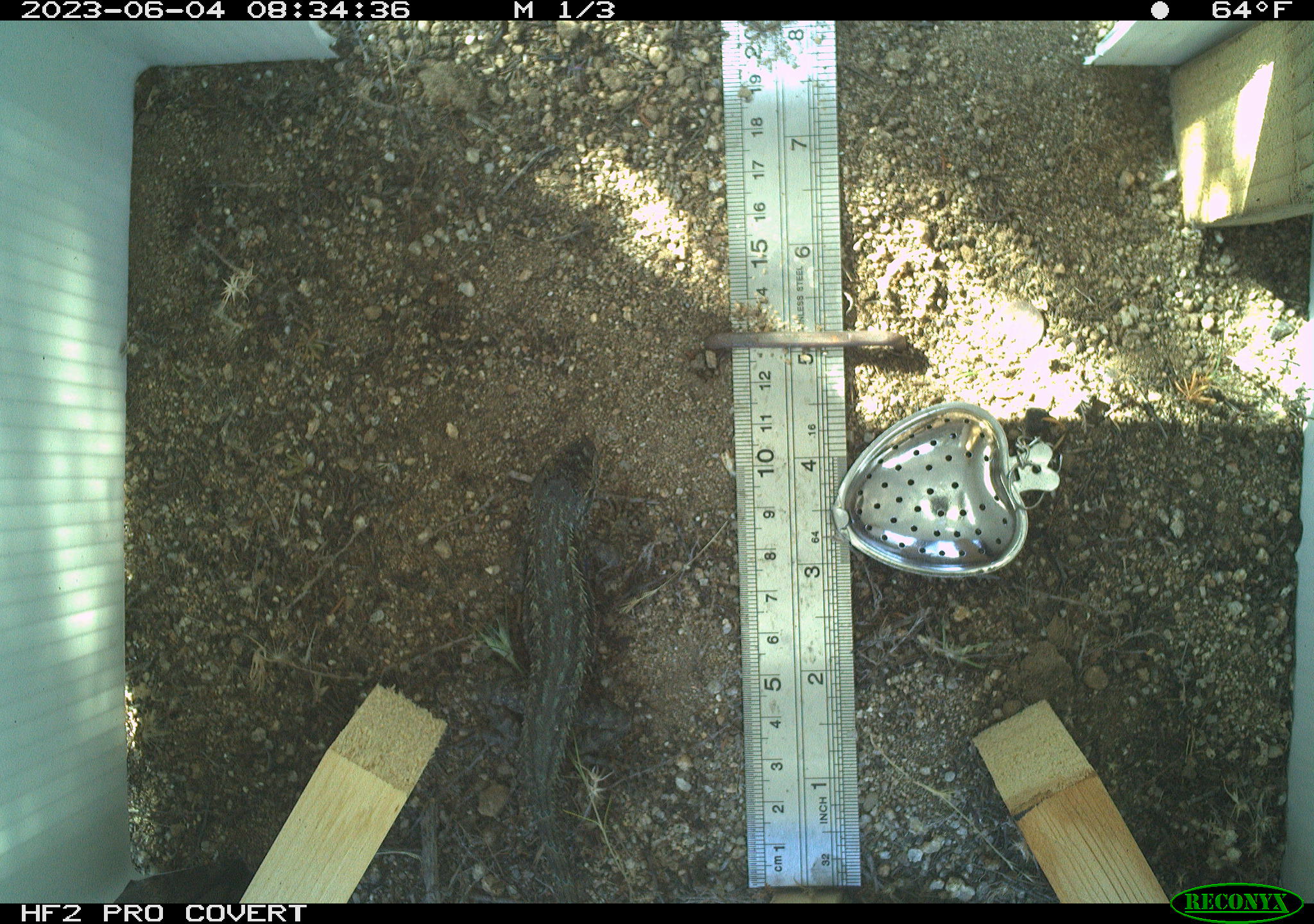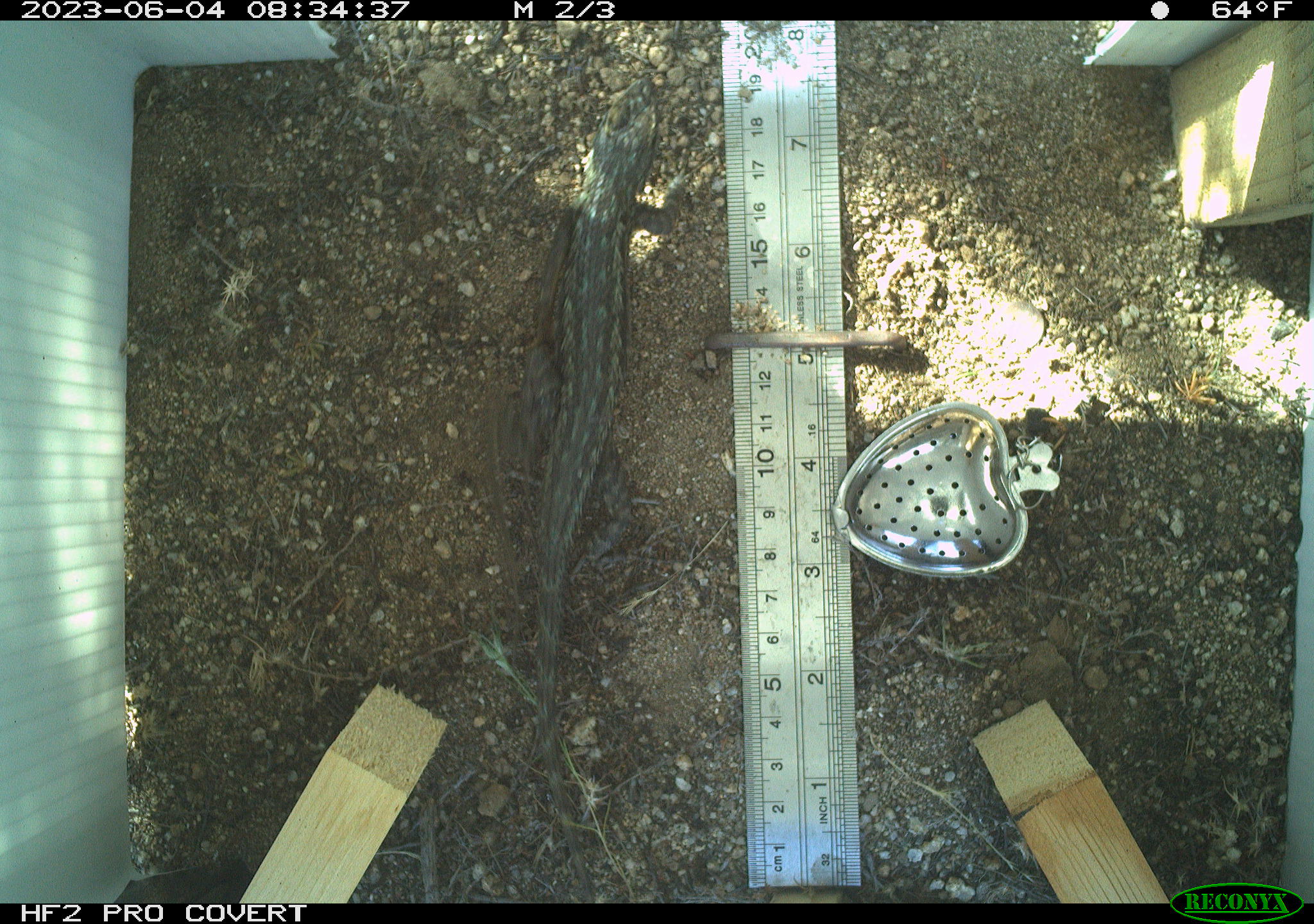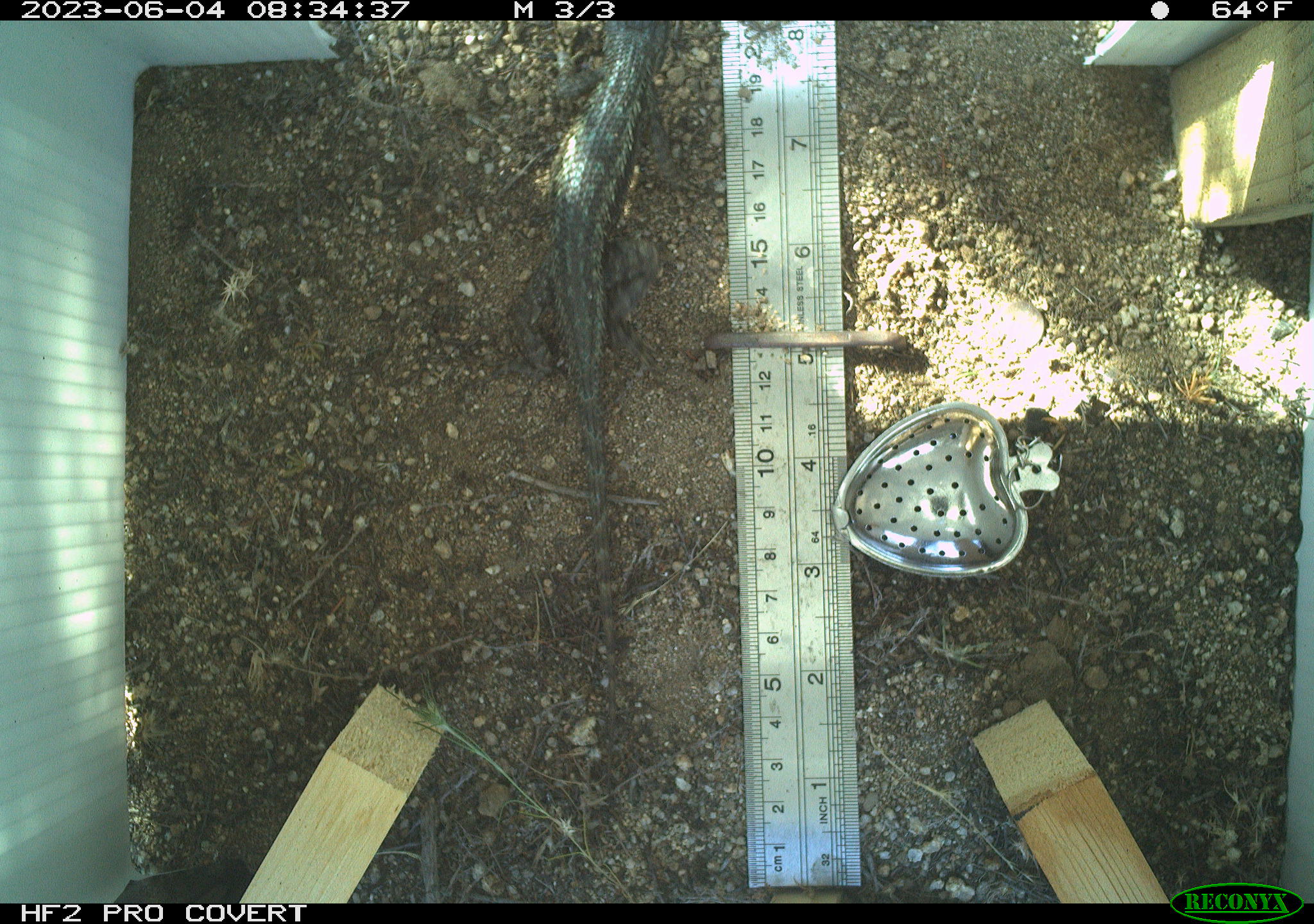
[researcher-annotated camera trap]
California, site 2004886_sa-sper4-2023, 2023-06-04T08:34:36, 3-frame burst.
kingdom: Animalia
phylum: Chordata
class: Reptilia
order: Squamata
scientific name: Squamata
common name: lizards and snakes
Lizards and snakes (Squamata).